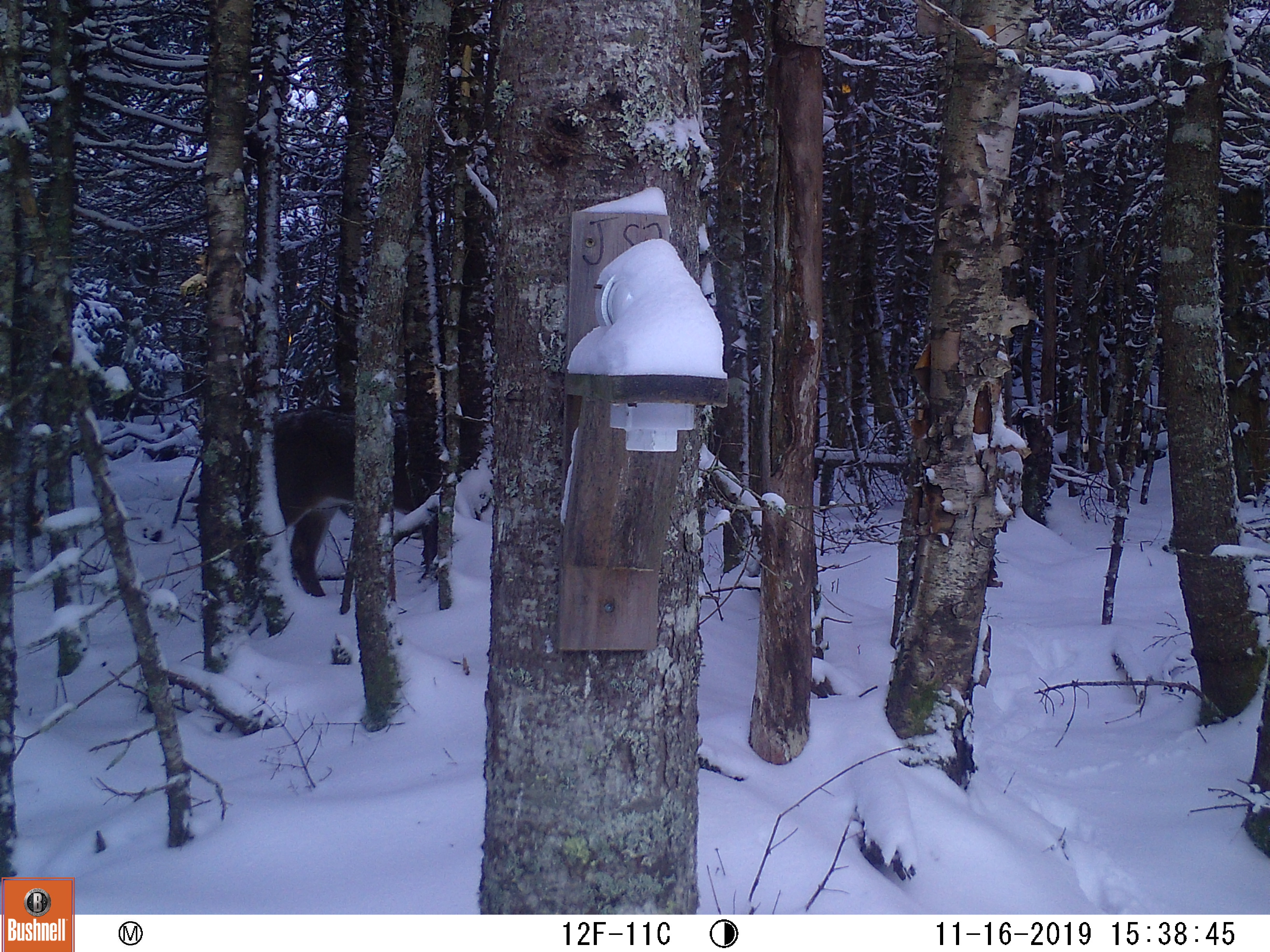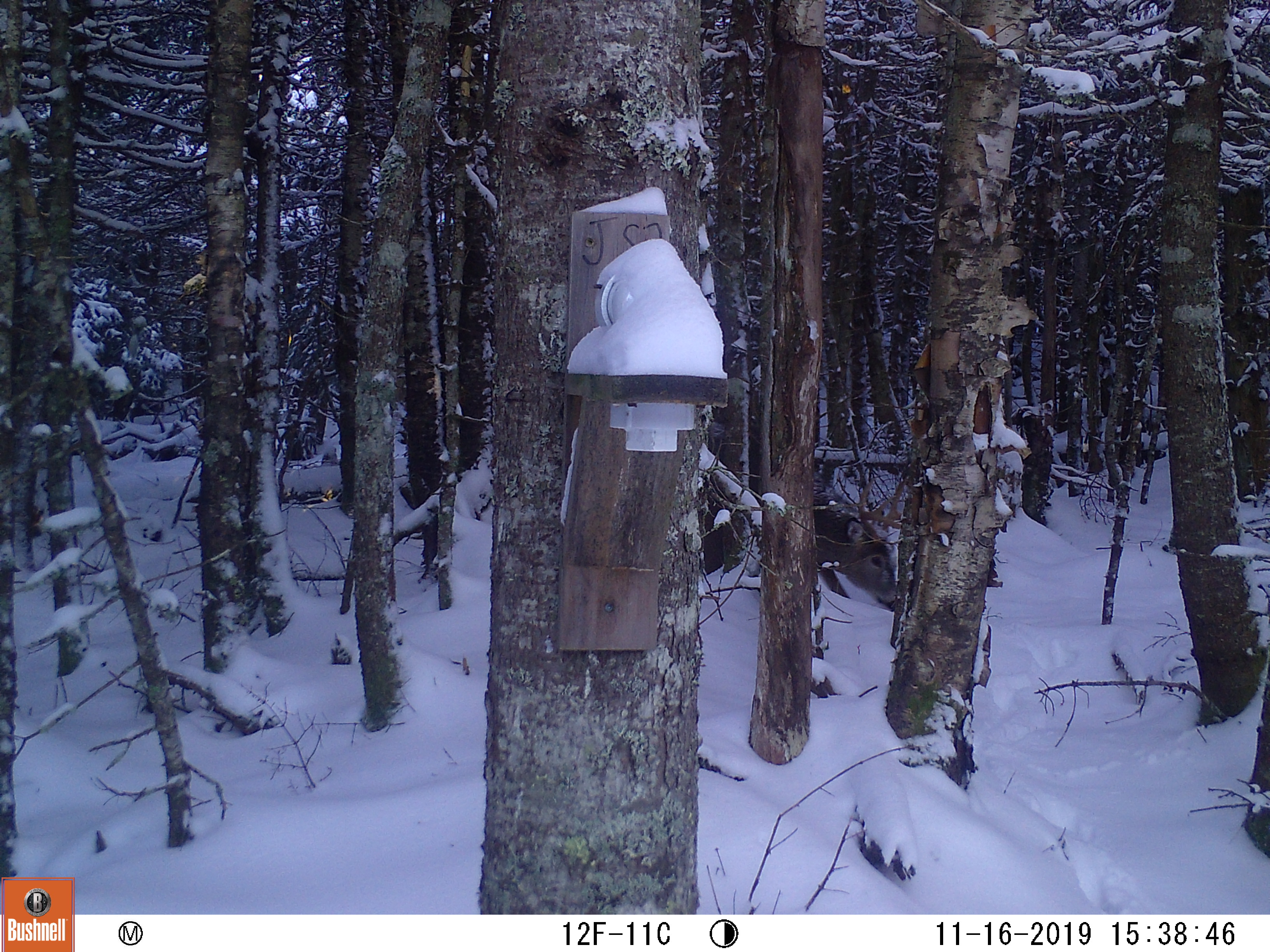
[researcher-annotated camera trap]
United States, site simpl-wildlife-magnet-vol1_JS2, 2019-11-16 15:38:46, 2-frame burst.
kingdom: Animalia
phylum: Chordata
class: Mammalia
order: Artiodactyla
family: Cervidae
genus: Odocoileus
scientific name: Odocoileus virginianus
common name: white-tailed deer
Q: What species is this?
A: White-tailed deer (Odocoileus virginianus).